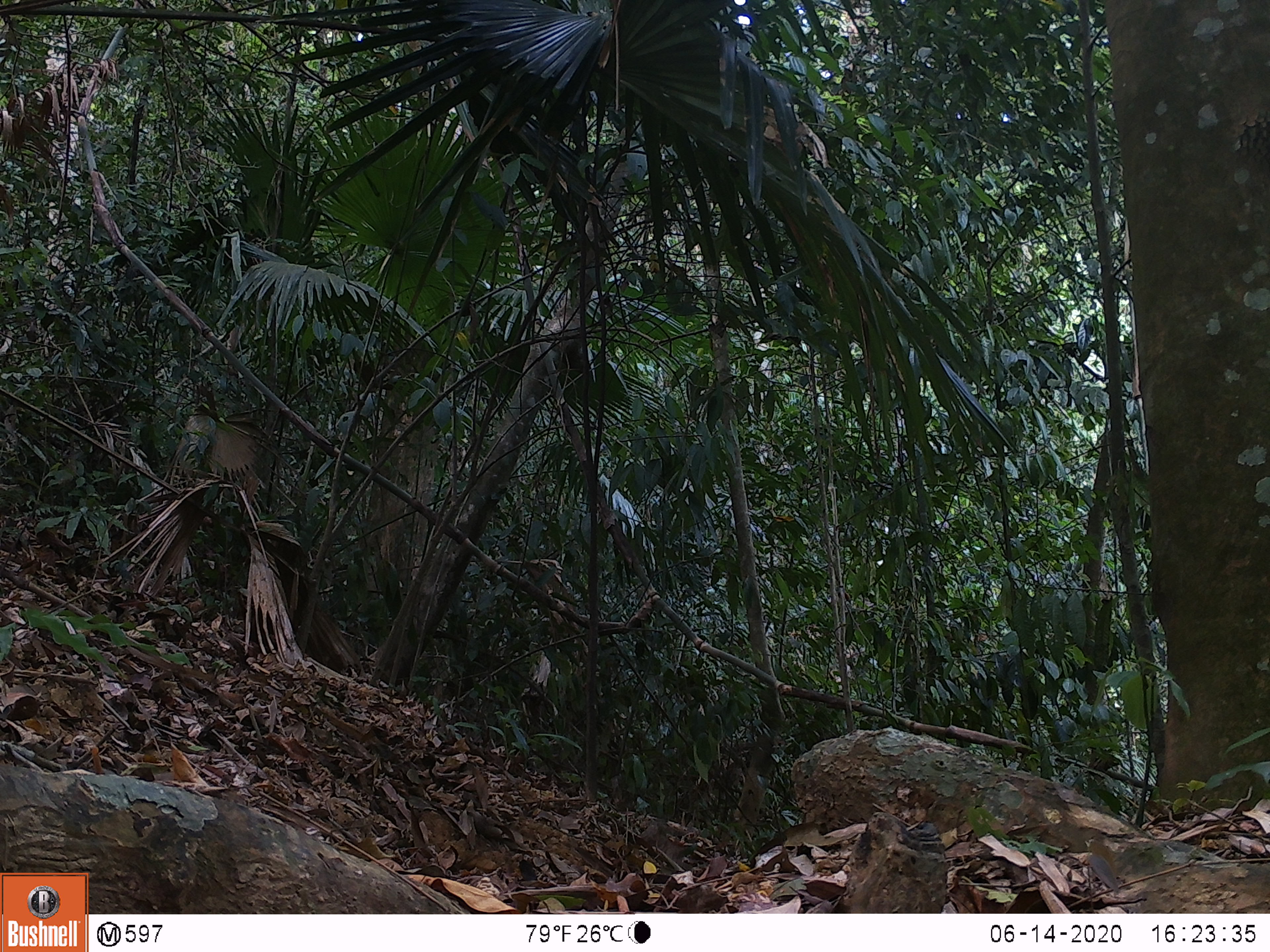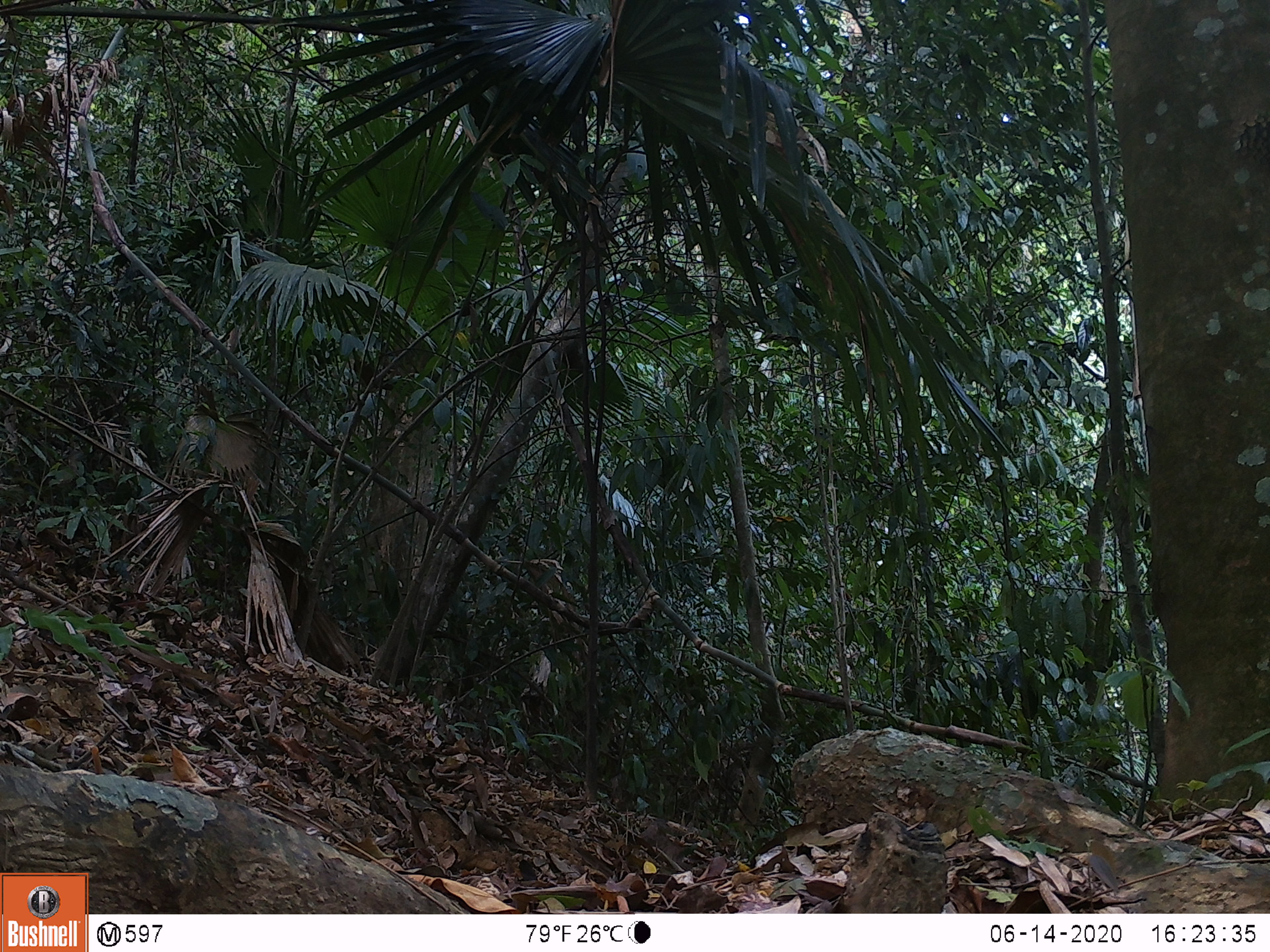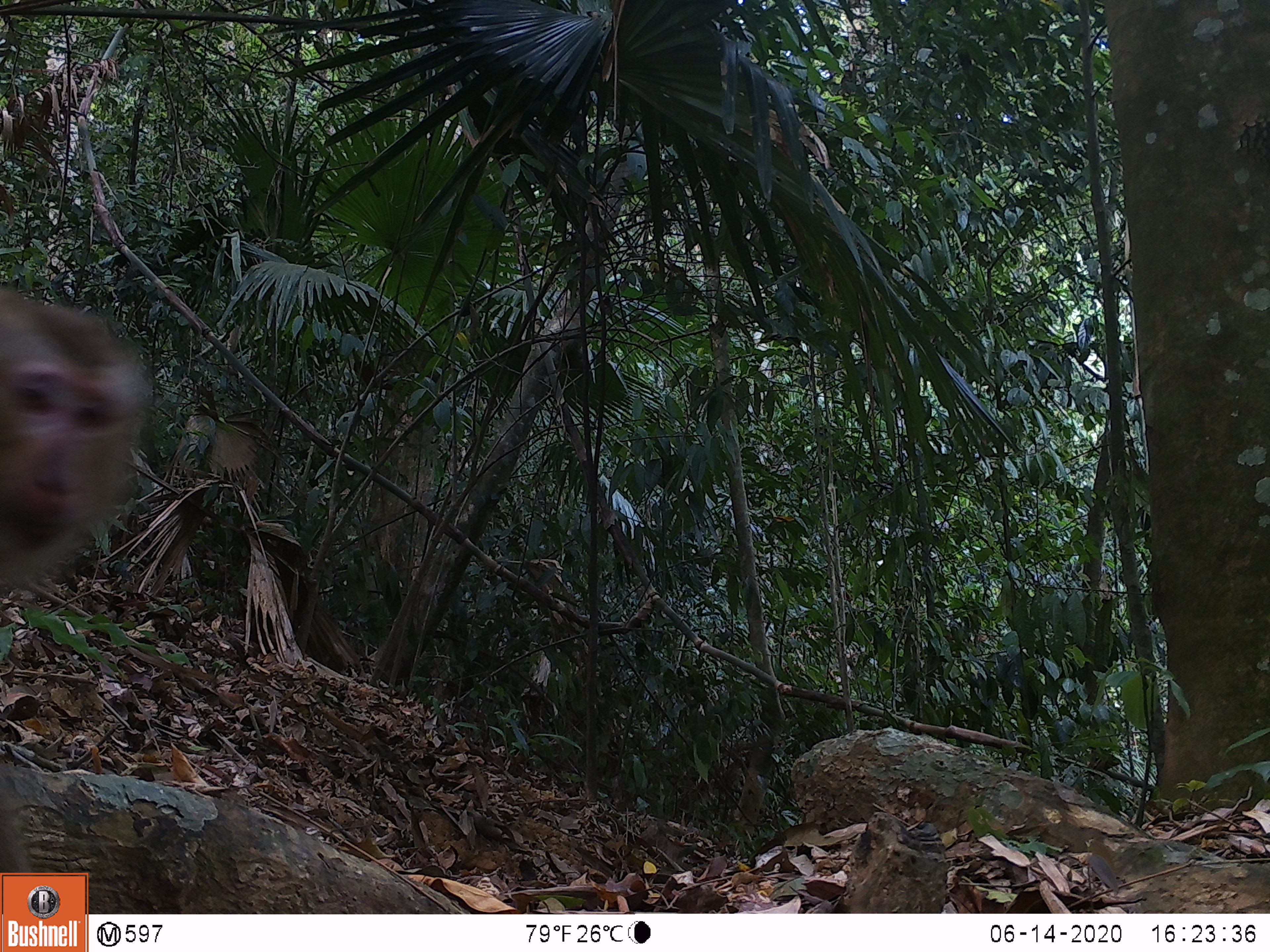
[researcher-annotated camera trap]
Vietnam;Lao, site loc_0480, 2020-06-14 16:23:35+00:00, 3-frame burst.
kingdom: Animalia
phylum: Chordata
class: Mammalia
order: Primates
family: Cercopithecidae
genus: Macaca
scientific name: Macaca nemestrina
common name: pig-tailed macaque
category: pig tailed macaque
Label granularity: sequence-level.